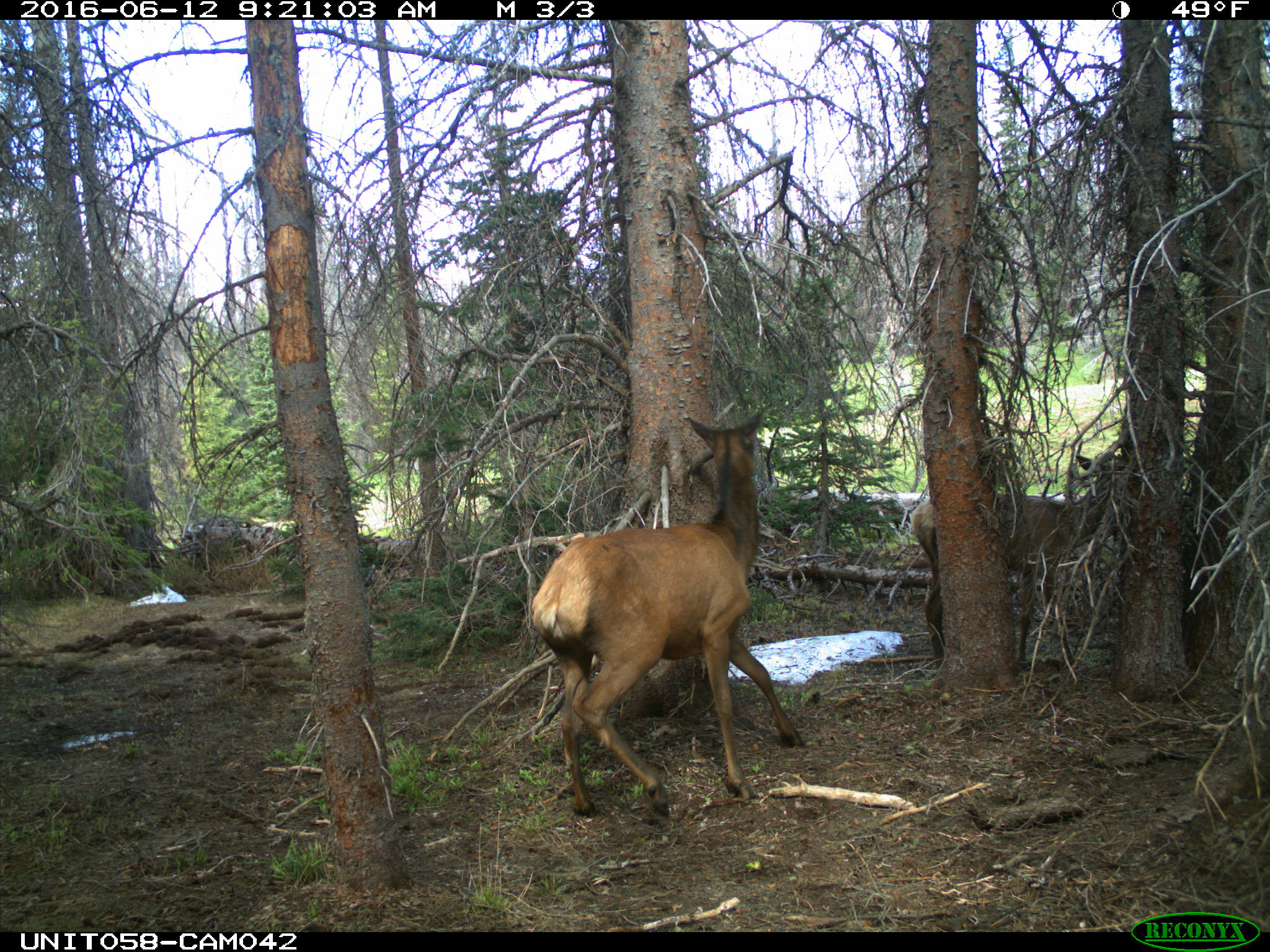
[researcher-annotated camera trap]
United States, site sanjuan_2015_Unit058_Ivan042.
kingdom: Animalia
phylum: Chordata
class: Mammalia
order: Artiodactyla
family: Cervidae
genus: Cervus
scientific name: Cervus elaphus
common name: red deer